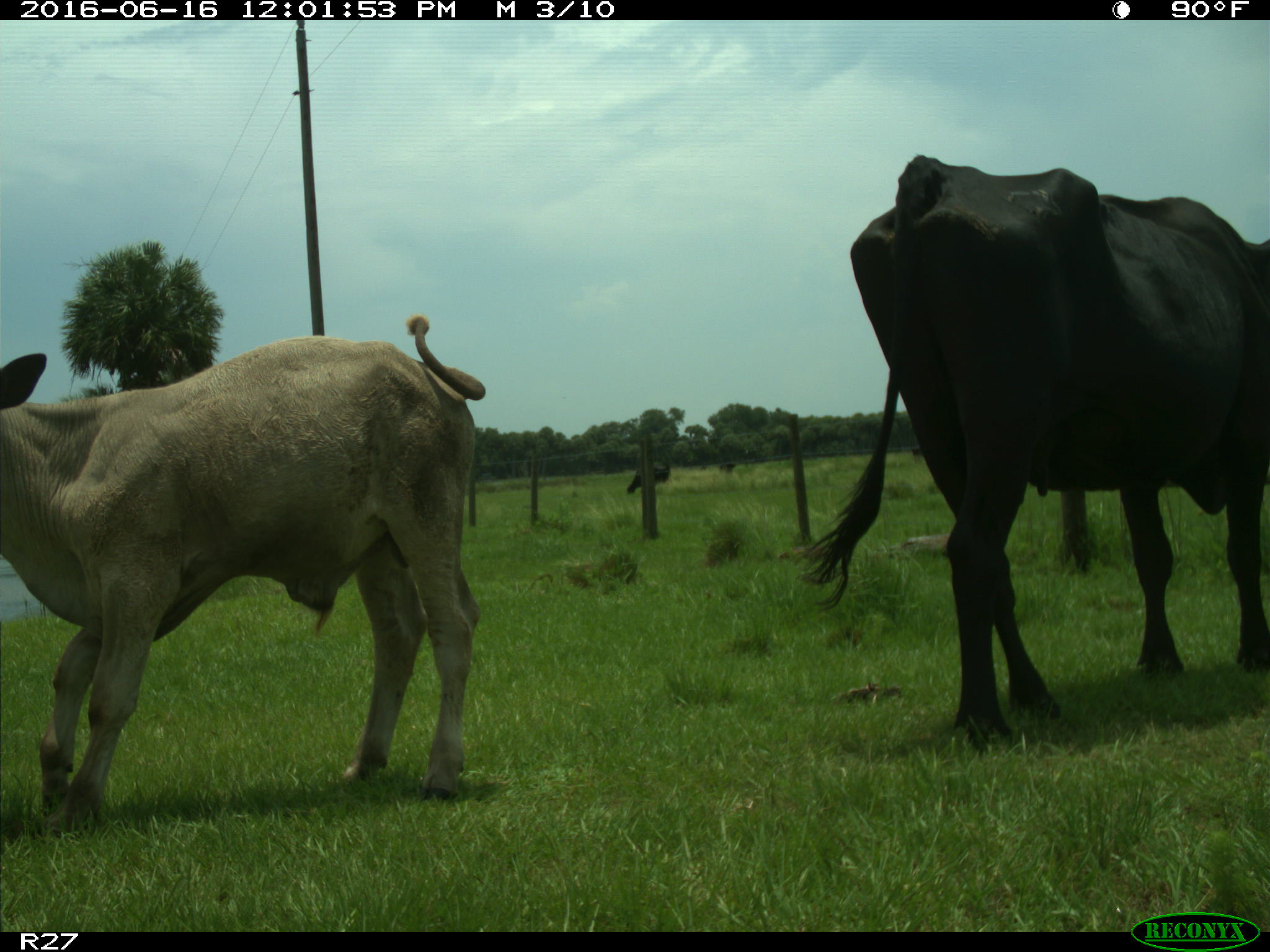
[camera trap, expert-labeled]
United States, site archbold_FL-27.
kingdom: Animalia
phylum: Chordata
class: Mammalia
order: Artiodactyla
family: Bovidae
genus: Bos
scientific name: Bos taurus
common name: domestic cow